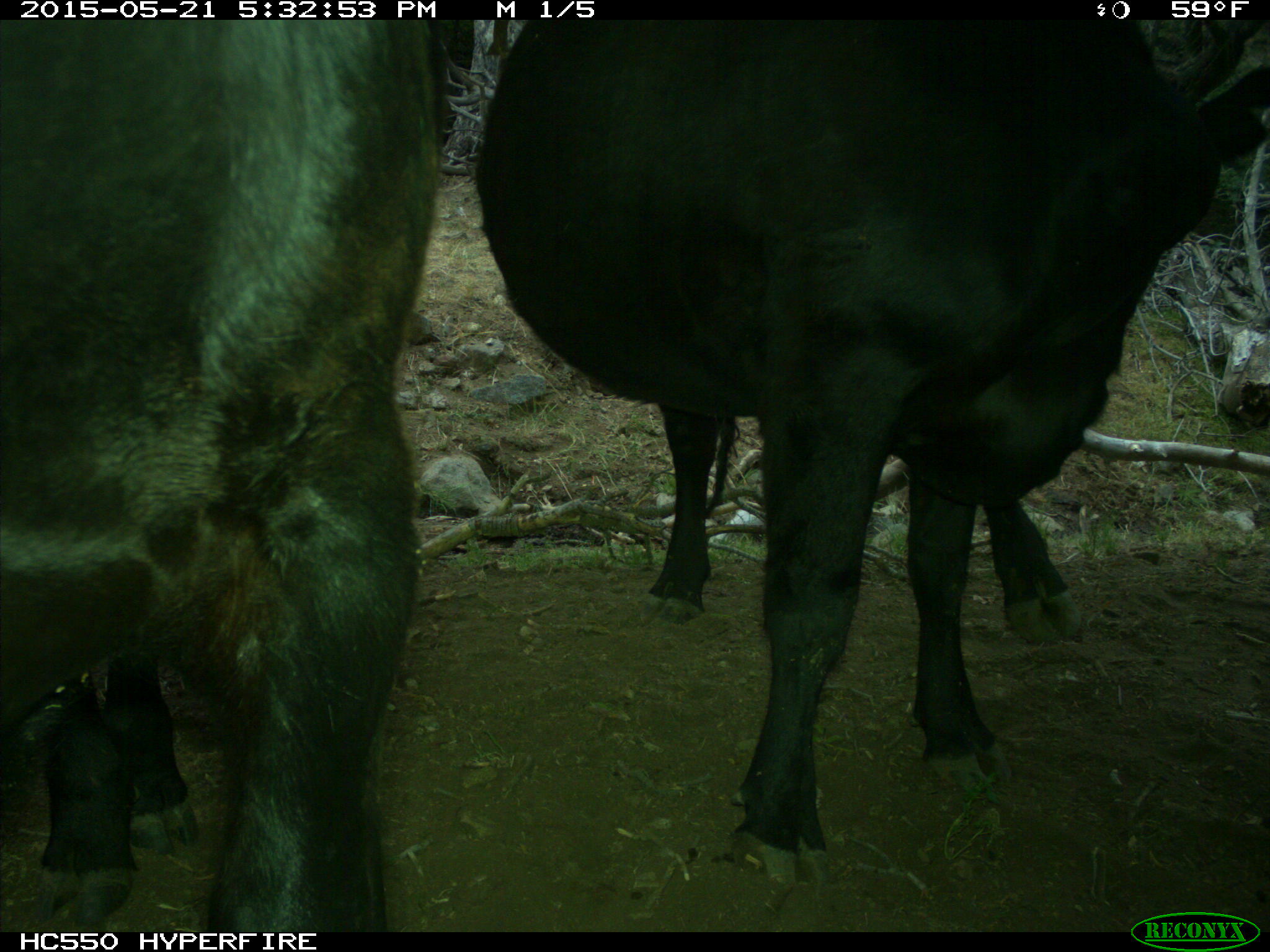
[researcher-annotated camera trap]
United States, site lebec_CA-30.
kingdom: Animalia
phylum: Chordata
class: Mammalia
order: Artiodactyla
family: Bovidae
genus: Bos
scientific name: Bos taurus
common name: domestic cow